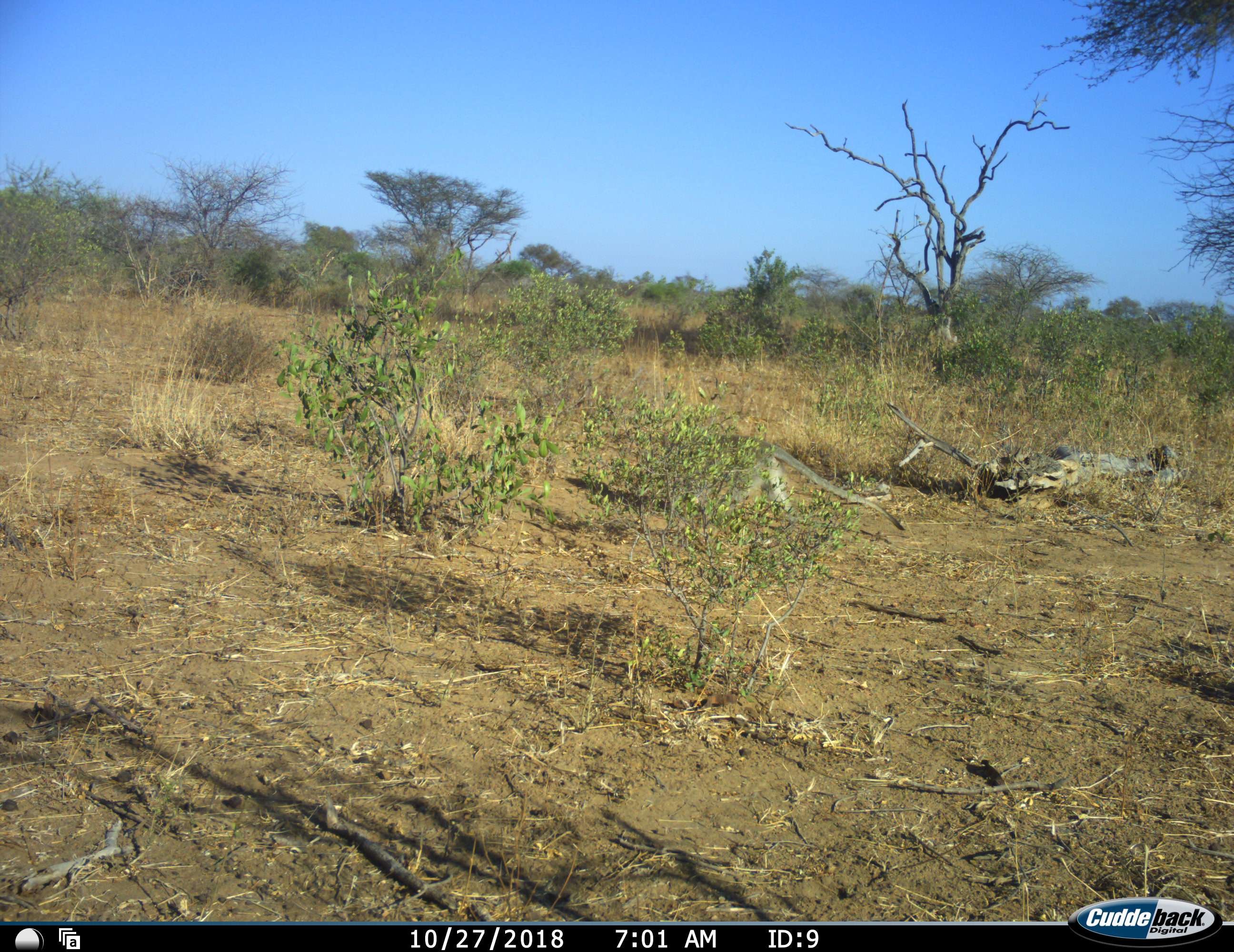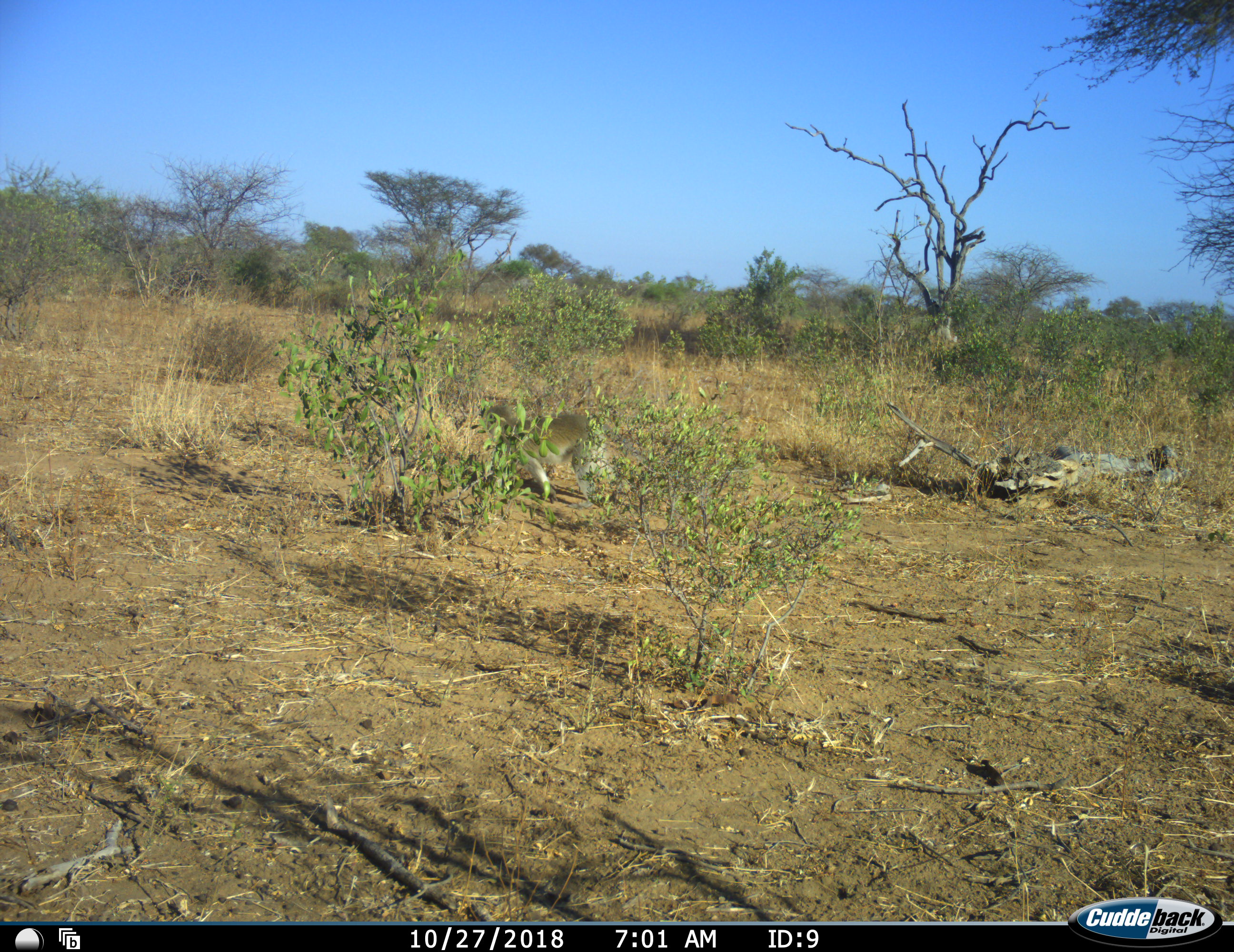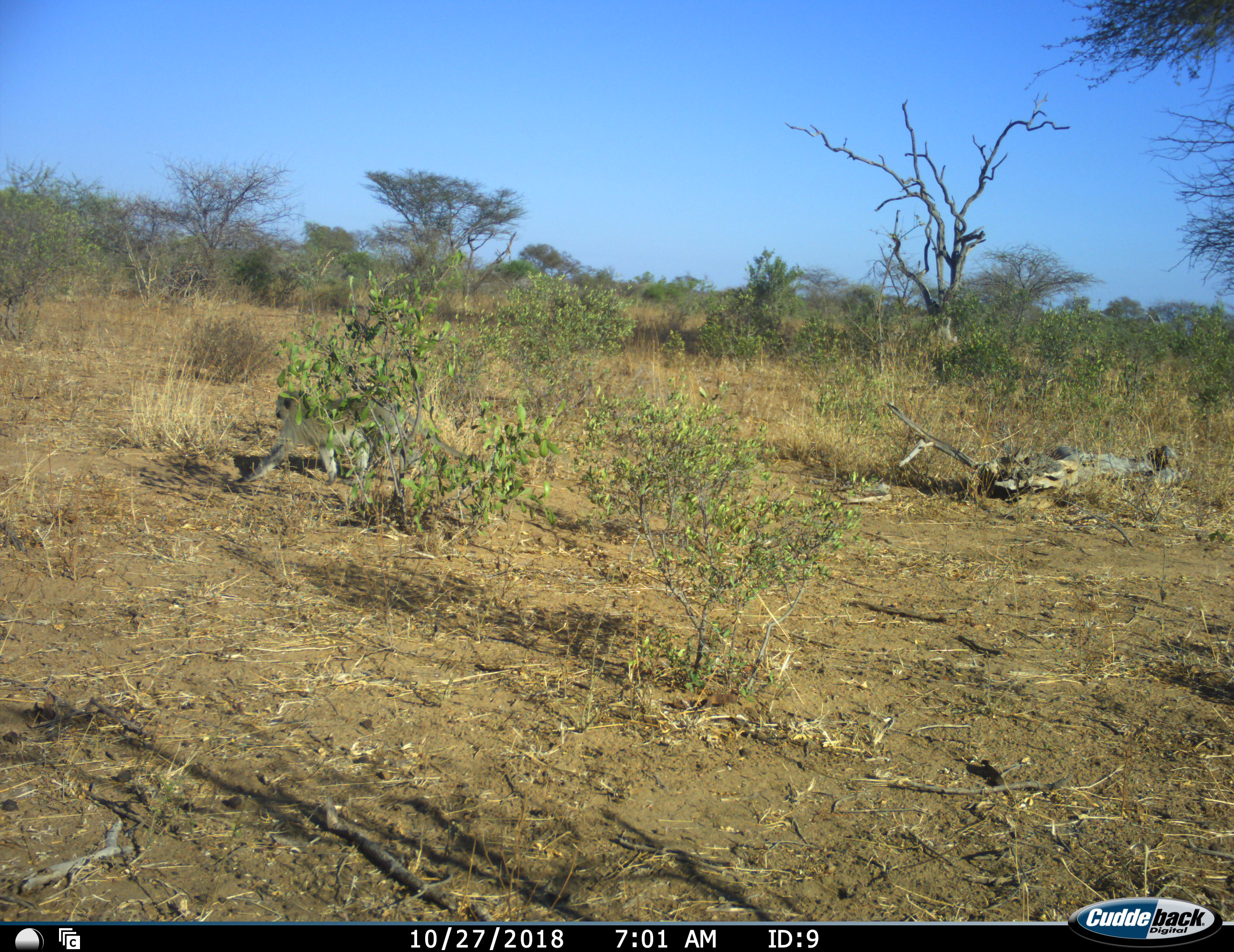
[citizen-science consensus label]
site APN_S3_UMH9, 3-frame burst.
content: unidentified animal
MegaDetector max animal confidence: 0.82